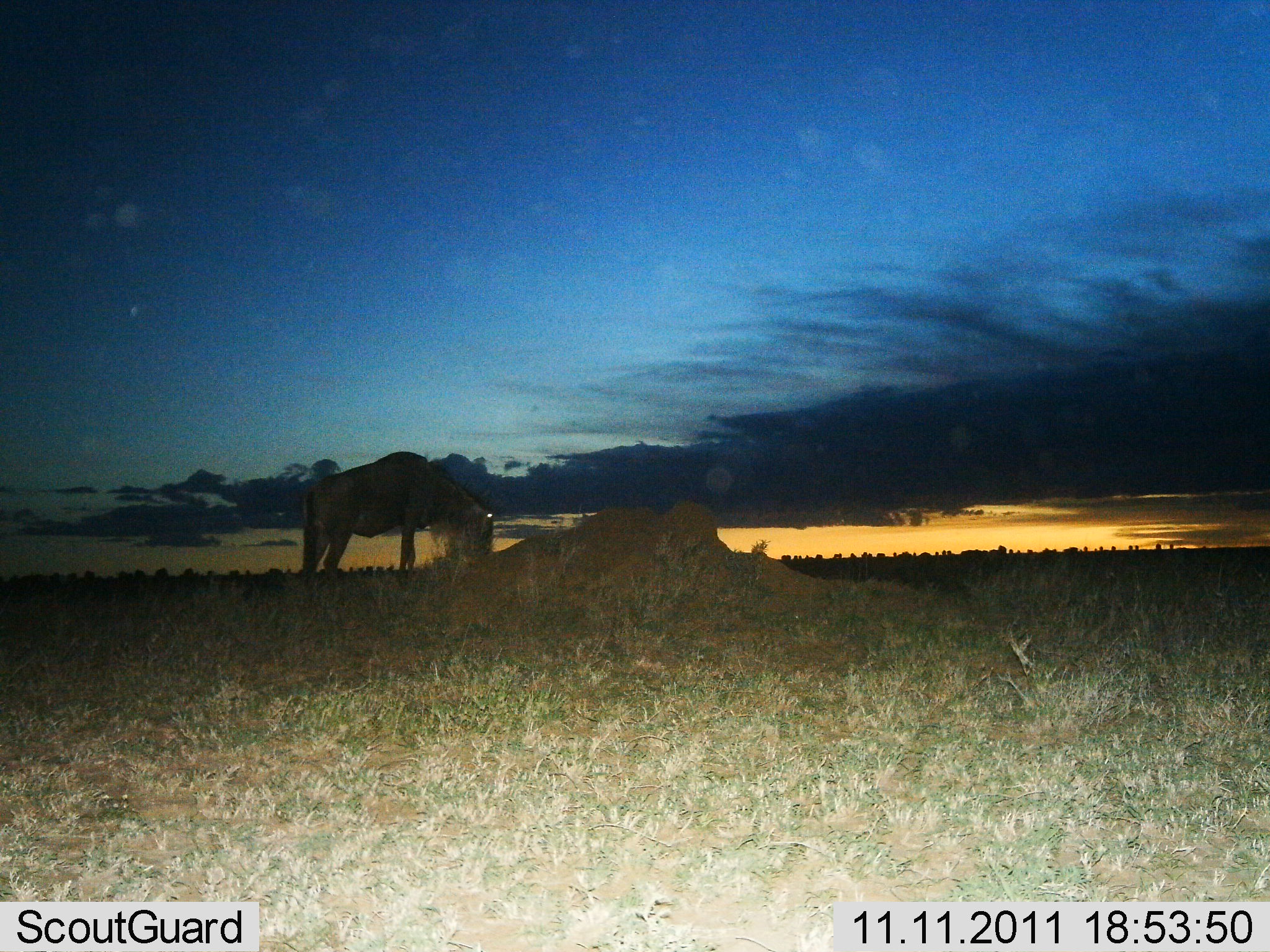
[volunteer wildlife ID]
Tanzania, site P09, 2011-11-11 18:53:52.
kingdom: Animalia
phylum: Chordata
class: Mammalia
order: Artiodactyla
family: Bovidae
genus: Connochaetes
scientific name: Connochaetes taurinus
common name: blue wildebeest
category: wildebeest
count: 1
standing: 31%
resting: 0%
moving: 0%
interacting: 0%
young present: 0%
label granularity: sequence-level